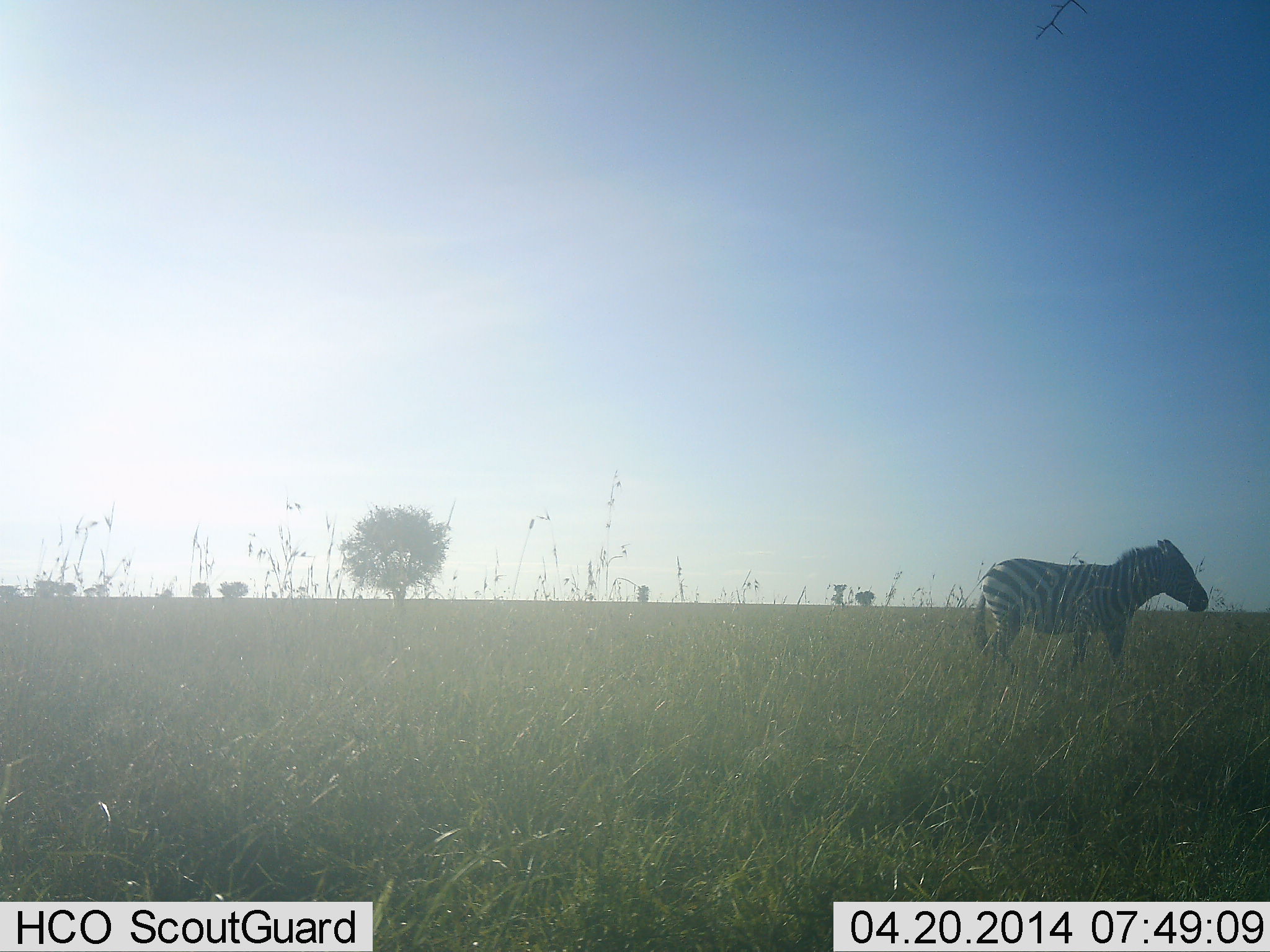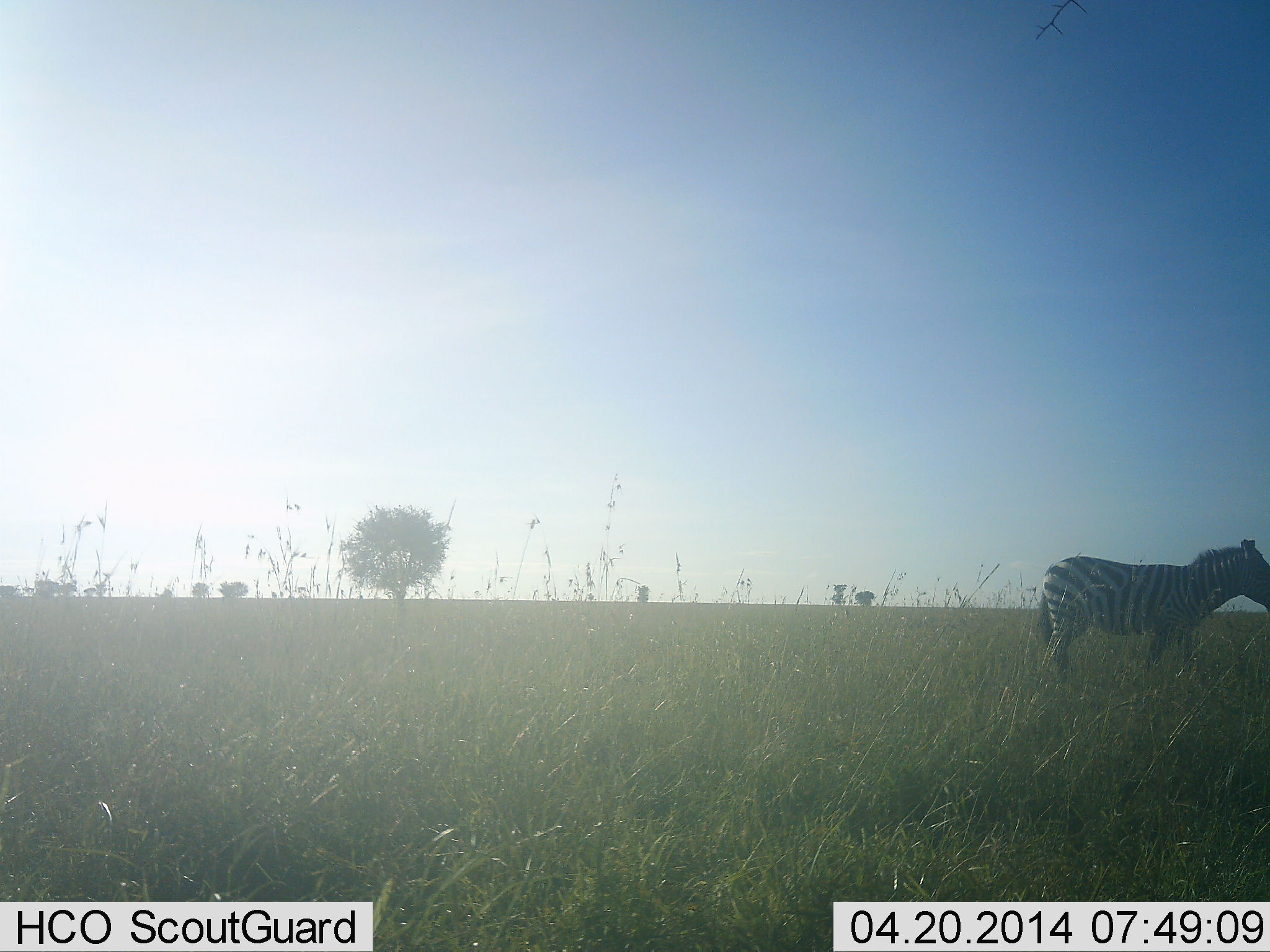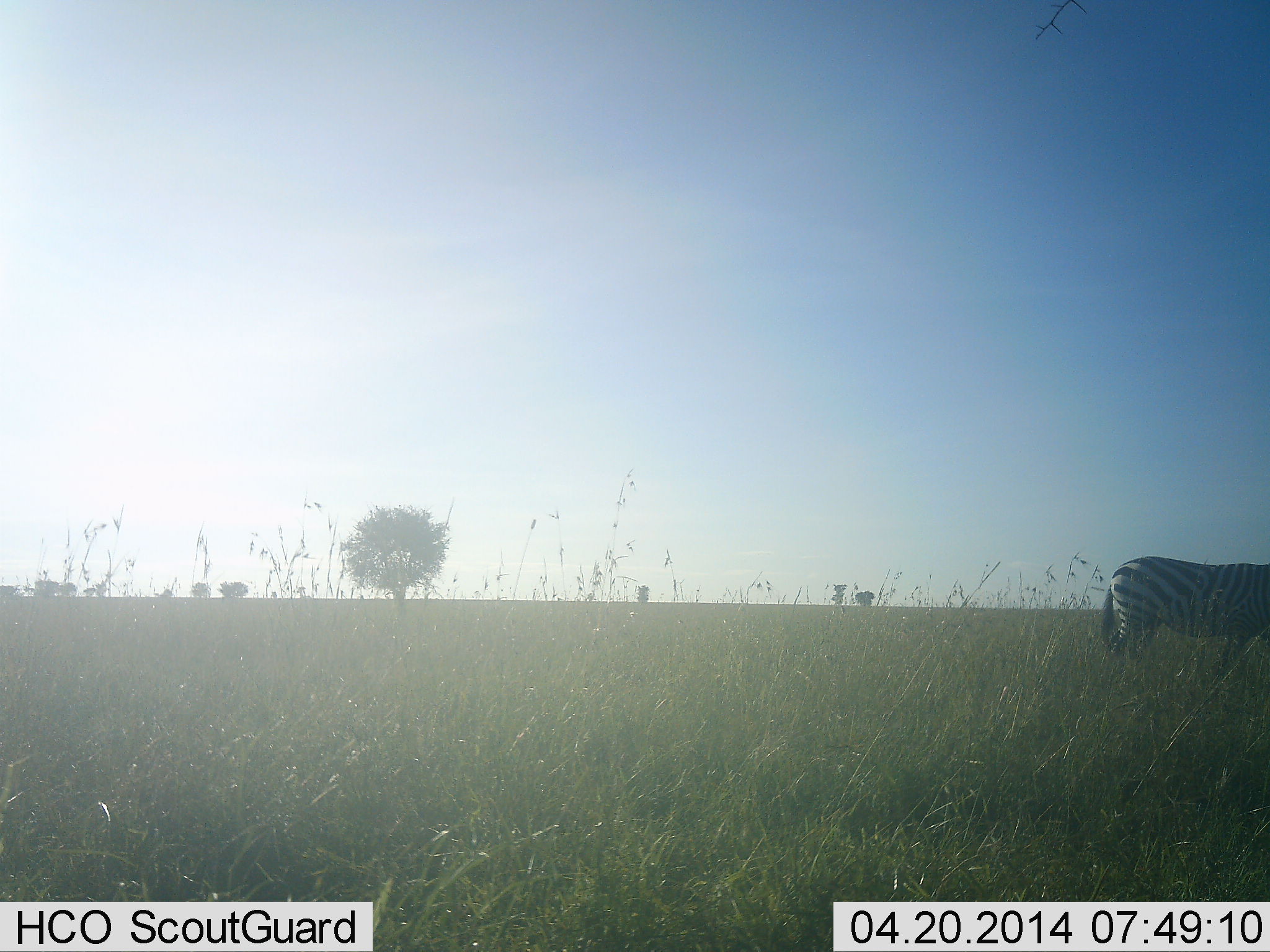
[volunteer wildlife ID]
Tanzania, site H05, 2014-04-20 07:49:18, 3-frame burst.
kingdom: Animalia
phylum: Chordata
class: Mammalia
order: Perissodactyla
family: Equidae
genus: Equus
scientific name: Equus quagga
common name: plains zebra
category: zebra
Zebra (plains zebra) (Equus quagga), count 1. Behavior (volunteer vote fractions): standing 21%, resting 0%, moving 81%, interacting 0%. Young present (vote fraction): 3%. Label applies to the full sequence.